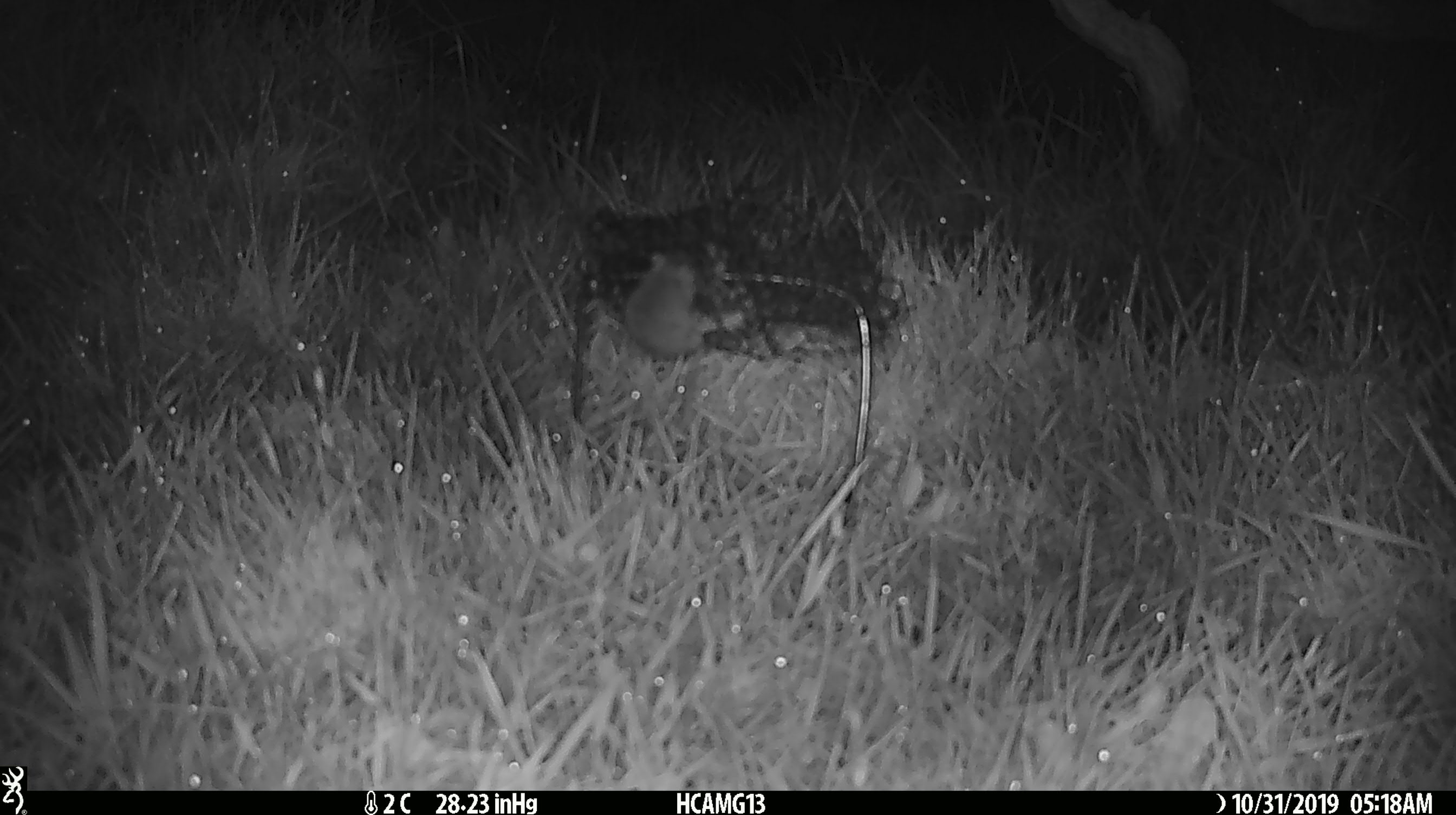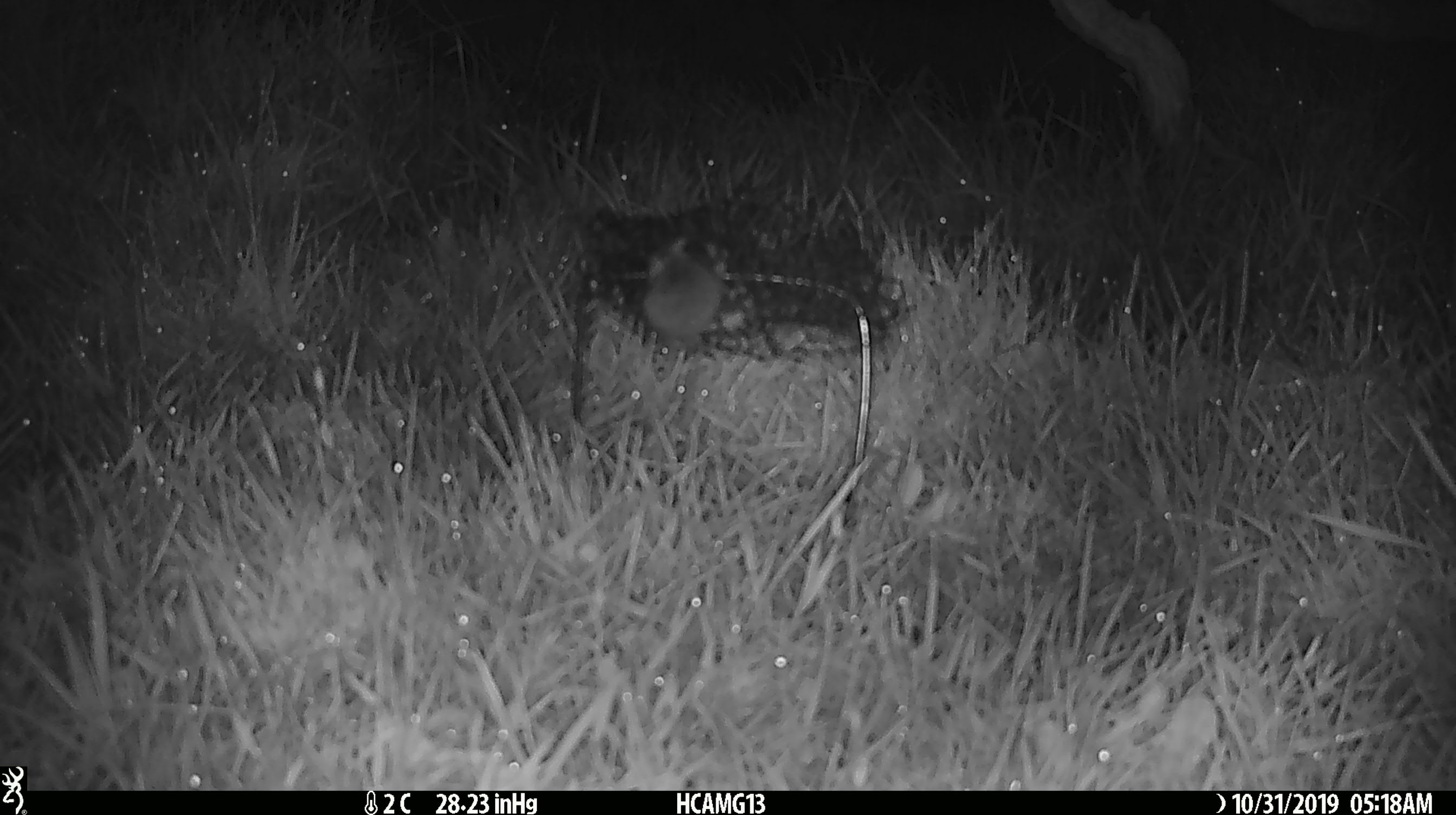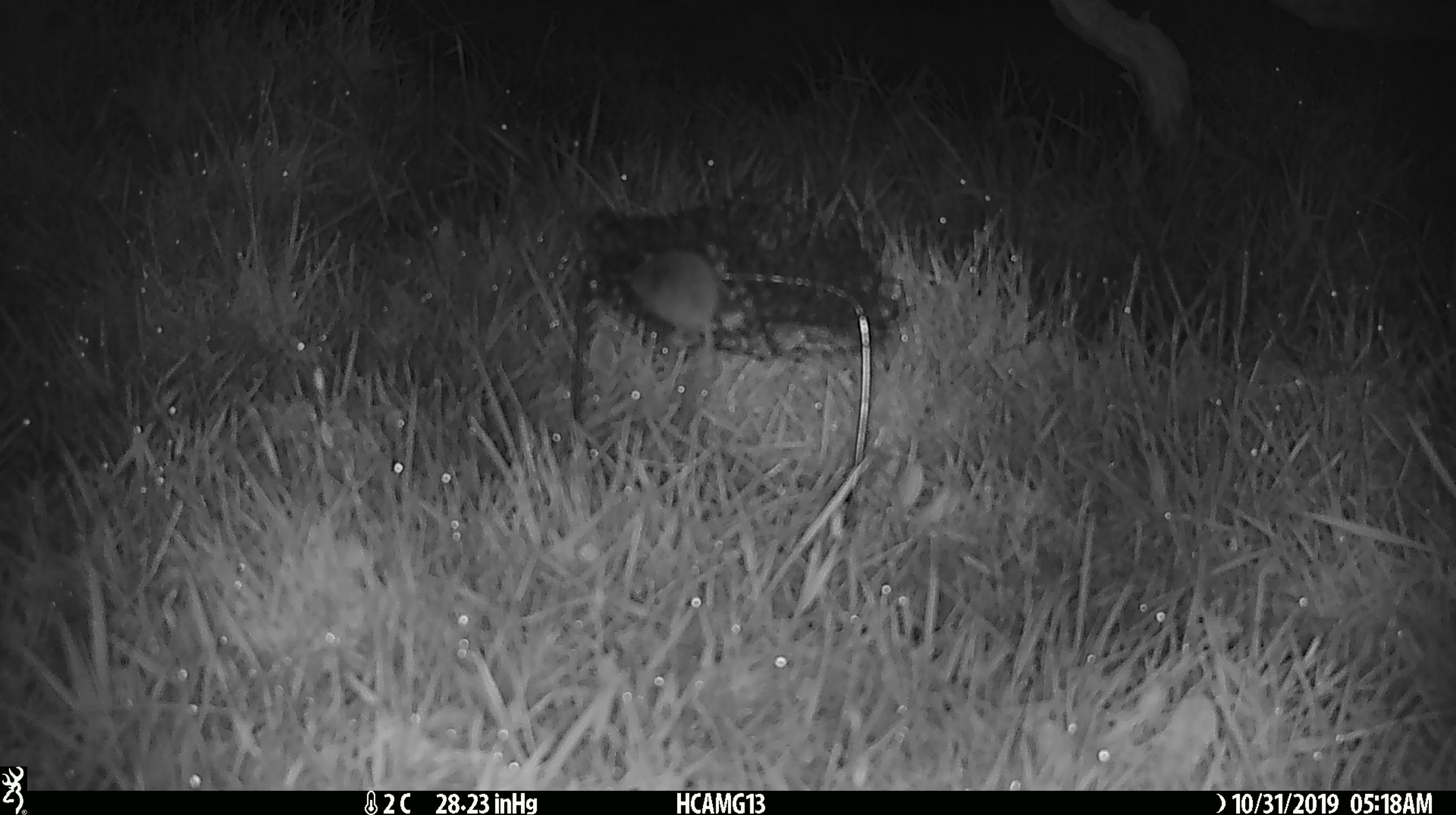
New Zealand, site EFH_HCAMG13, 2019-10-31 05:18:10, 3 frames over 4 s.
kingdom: Animalia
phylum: Chordata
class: Mammalia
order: Rodentia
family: Muridae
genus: Mus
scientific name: Mus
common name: mouse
Mouse (Mus).